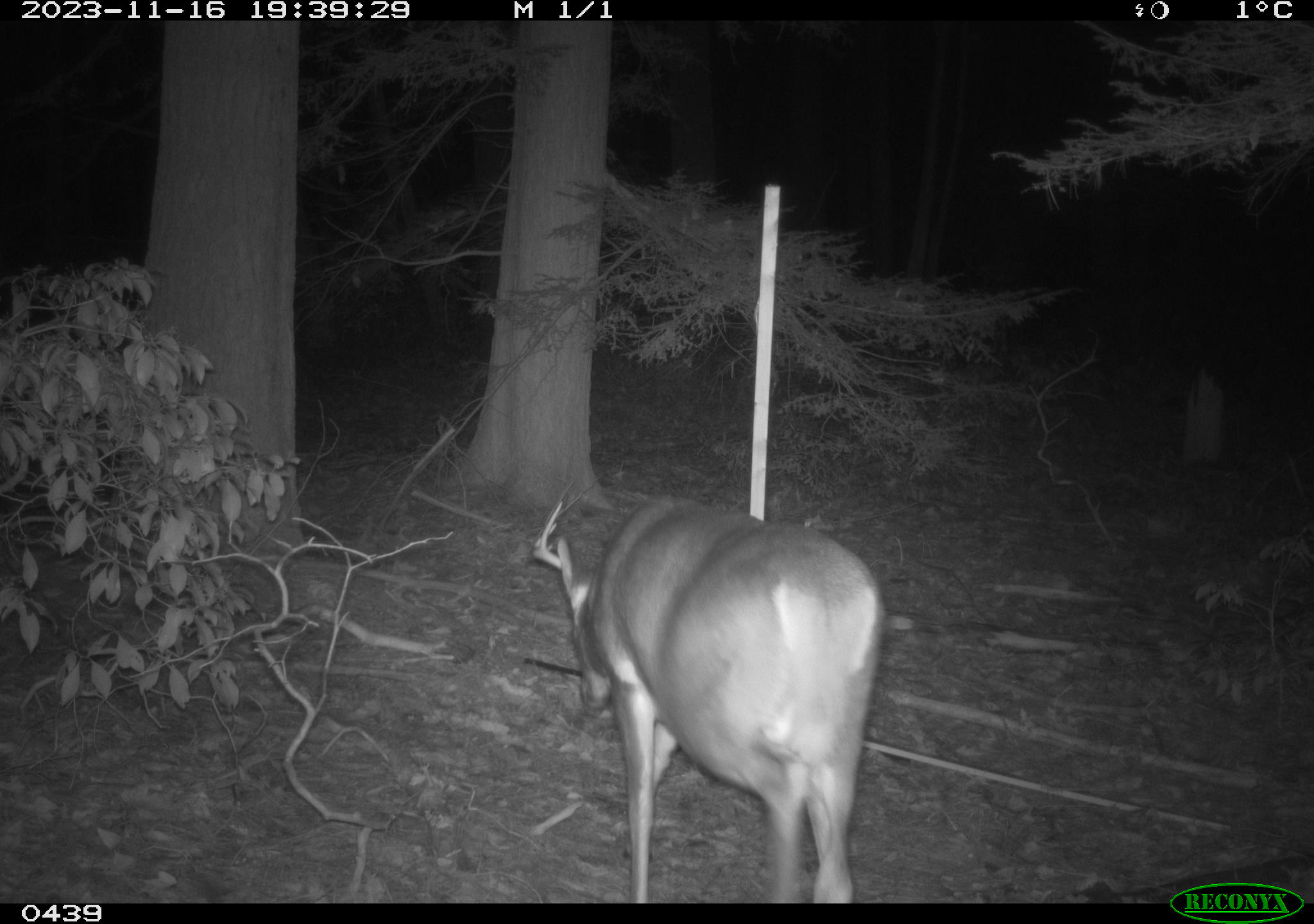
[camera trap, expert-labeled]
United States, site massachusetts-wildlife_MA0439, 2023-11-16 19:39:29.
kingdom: Animalia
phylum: Chordata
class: Mammalia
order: Artiodactyla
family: Cervidae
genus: Odocoileus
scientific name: Odocoileus virginianus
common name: white-tailed deer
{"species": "white-tailed deer (Odocoileus virginianus)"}